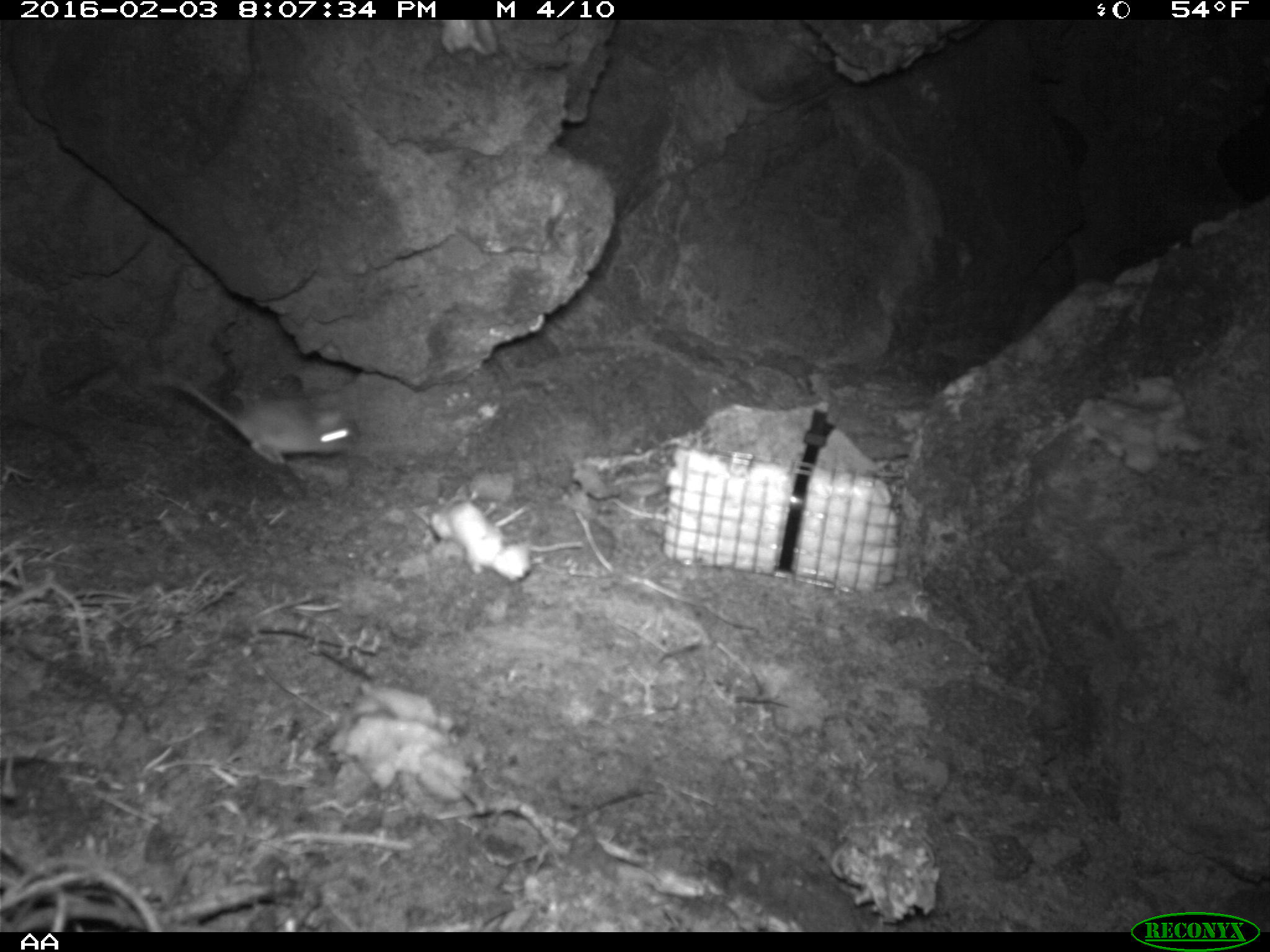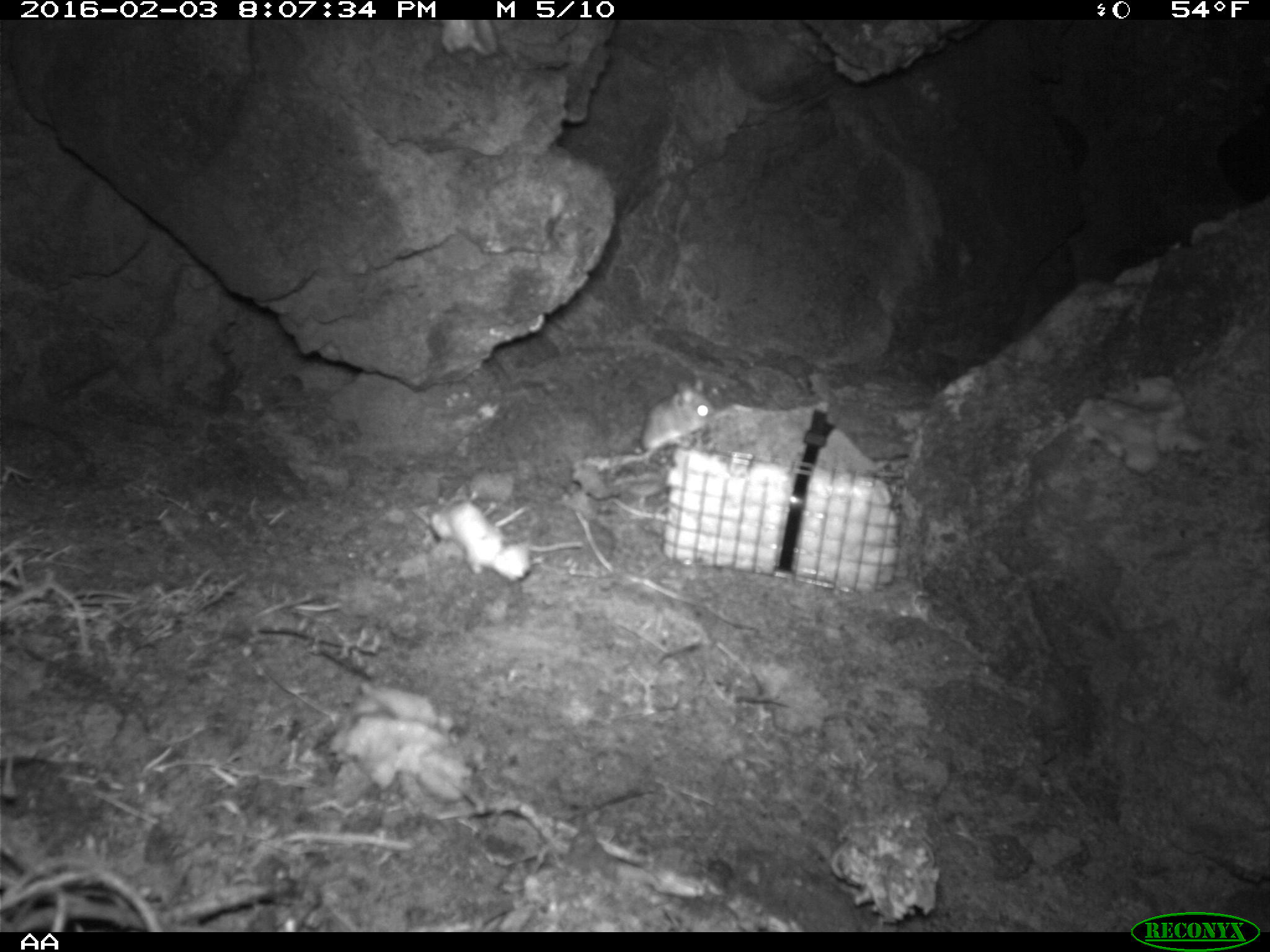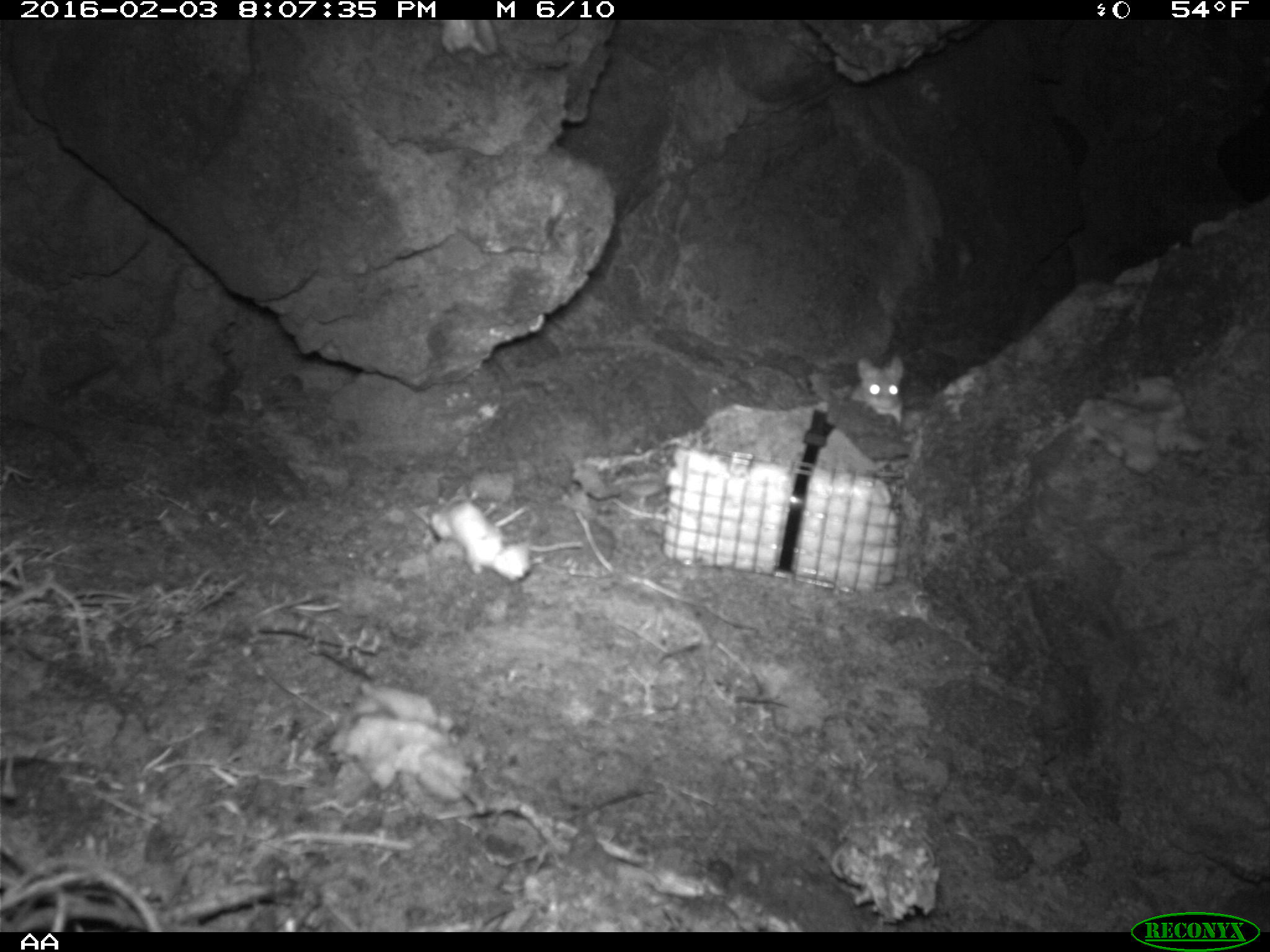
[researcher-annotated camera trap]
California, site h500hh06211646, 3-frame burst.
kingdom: Animalia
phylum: Chordata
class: Mammalia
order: Rodentia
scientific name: Rodentia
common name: rodent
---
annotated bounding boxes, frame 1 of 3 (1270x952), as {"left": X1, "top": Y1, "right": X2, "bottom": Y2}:
rodent: {"left": 157, "top": 371, "right": 363, "bottom": 465}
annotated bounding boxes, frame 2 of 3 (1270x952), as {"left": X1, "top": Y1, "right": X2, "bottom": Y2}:
rodent: {"left": 621, "top": 377, "right": 715, "bottom": 463}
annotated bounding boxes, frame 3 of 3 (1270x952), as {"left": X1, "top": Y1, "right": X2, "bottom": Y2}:
rodent: {"left": 848, "top": 355, "right": 903, "bottom": 425}